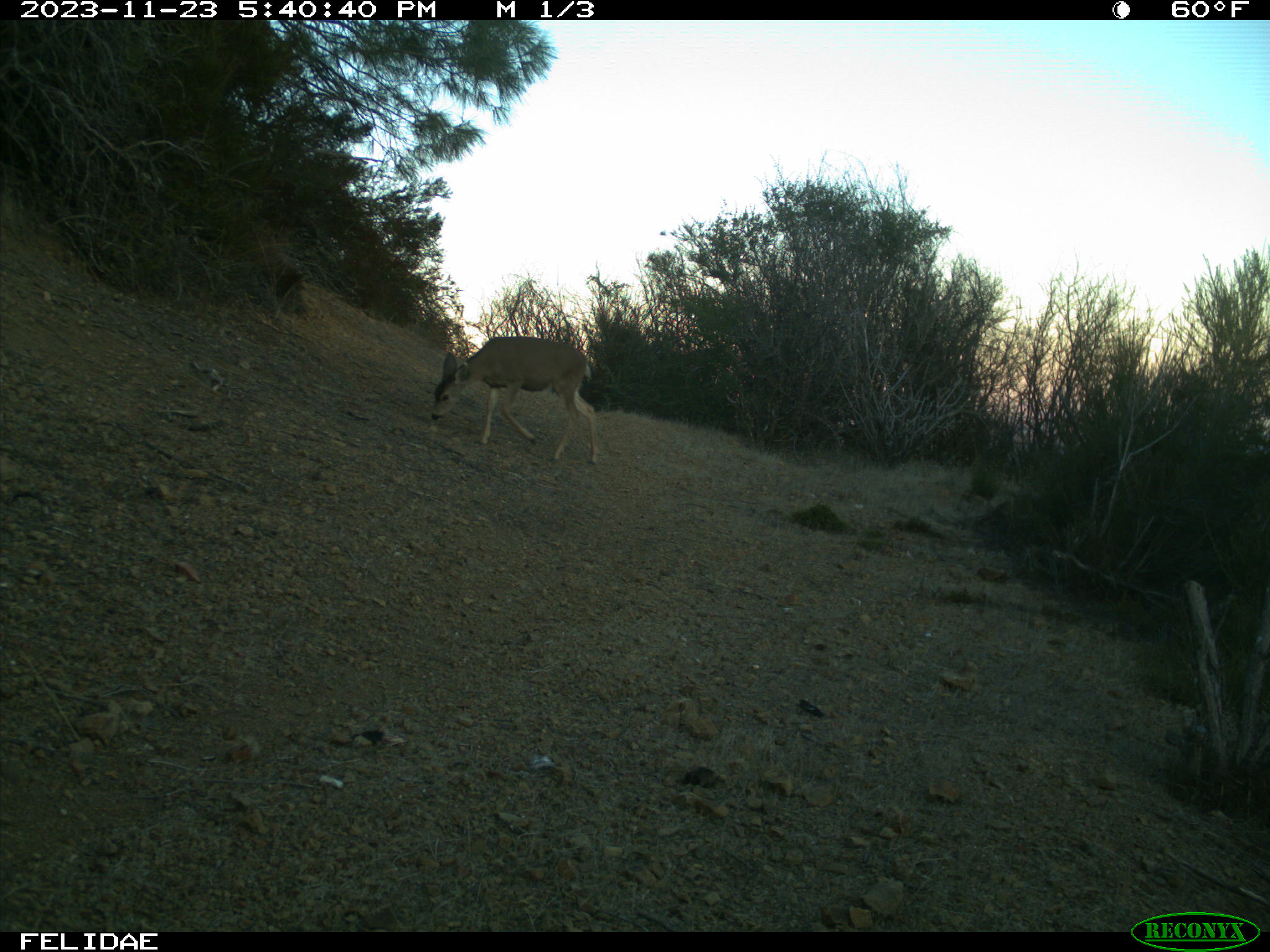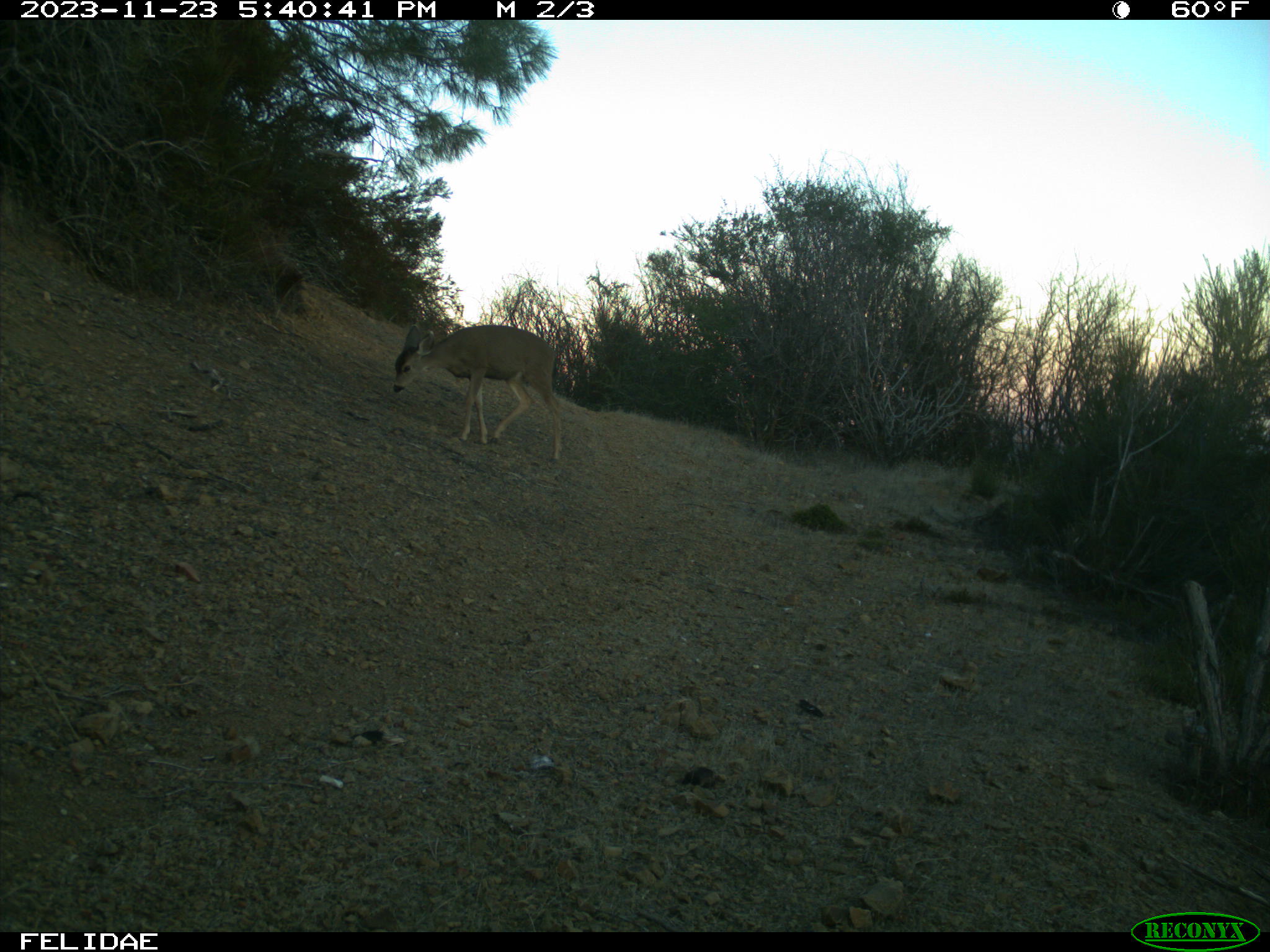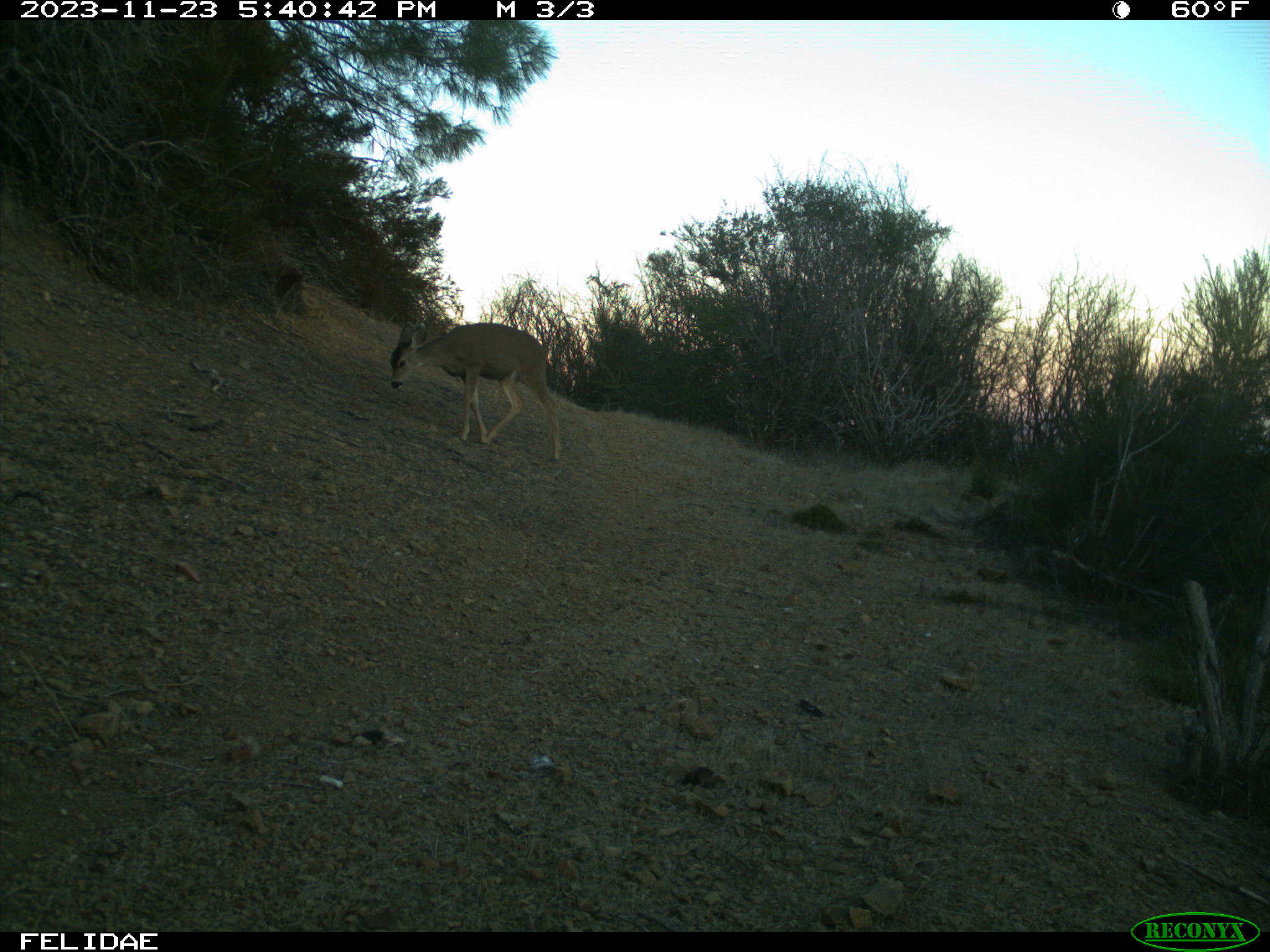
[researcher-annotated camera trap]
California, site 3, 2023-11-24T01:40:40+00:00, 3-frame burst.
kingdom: Animalia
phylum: Chordata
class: Mammalia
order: Artiodactyla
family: Cervidae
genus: Odocoileus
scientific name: Odocoileus hemionus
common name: mule deer